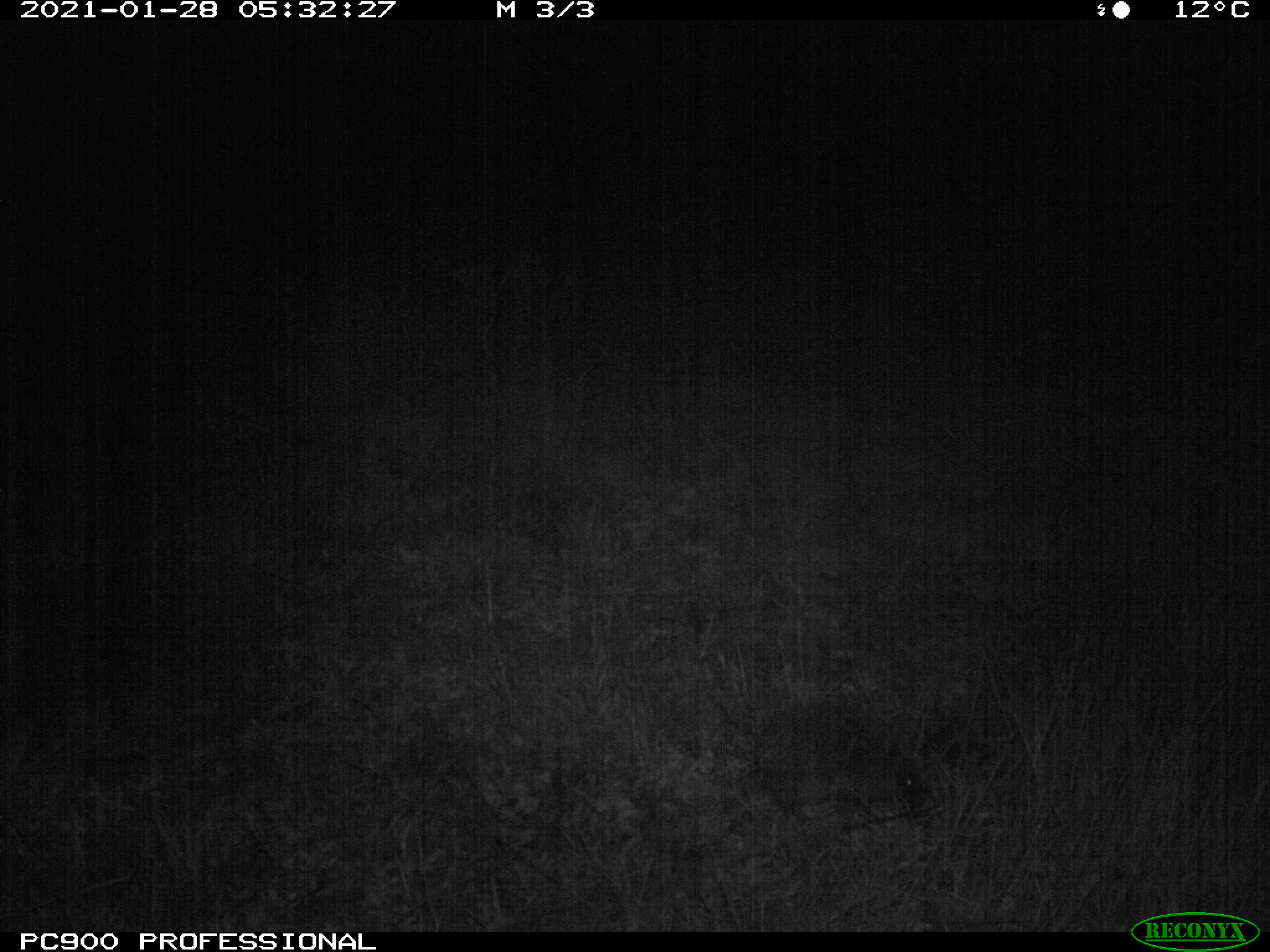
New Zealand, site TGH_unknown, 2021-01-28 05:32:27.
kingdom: Animalia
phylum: Chordata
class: Mammalia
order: Eulipotyphla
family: Erinaceidae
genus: Erinaceus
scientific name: Erinaceus europaeus europaeus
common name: european hedgehog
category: hedgehog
Hedgehog (european hedgehog) (Erinaceus europaeus europaeus).